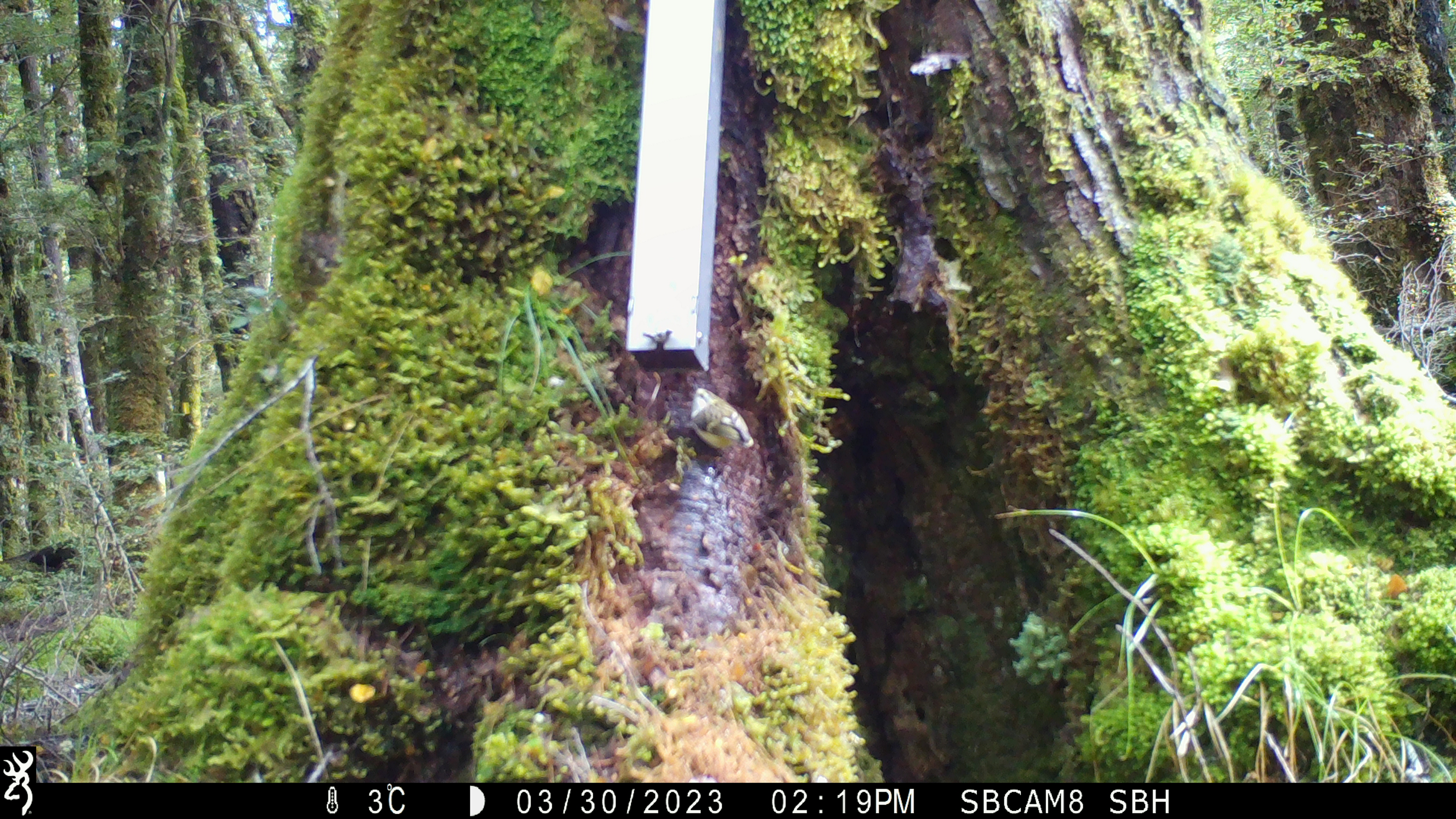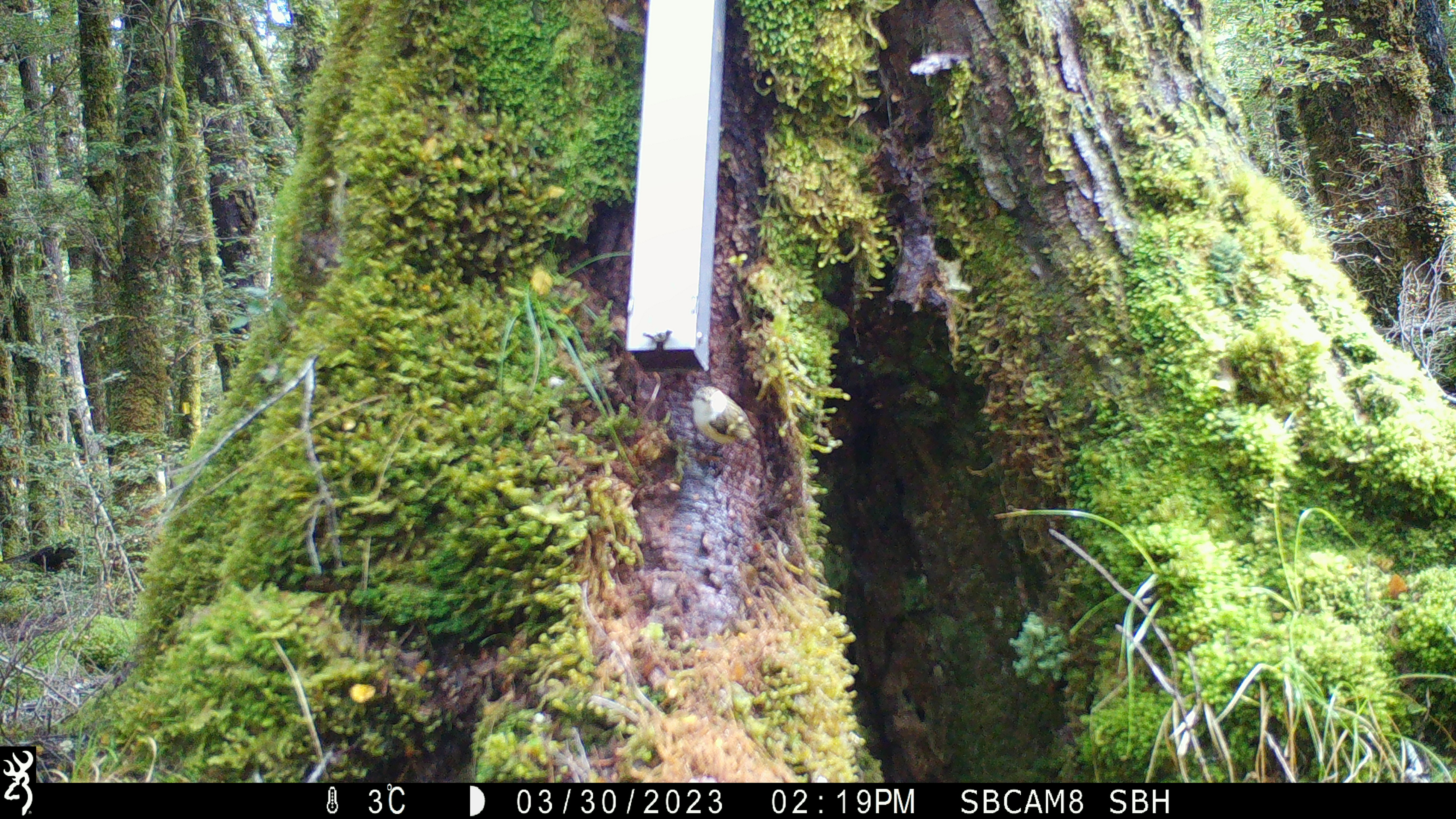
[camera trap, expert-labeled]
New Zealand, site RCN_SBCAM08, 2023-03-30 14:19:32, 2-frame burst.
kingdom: Animalia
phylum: Chordata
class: Aves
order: Passeriformes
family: Acanthisittidae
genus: Acanthisitta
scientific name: Acanthisitta chloris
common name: rifleman